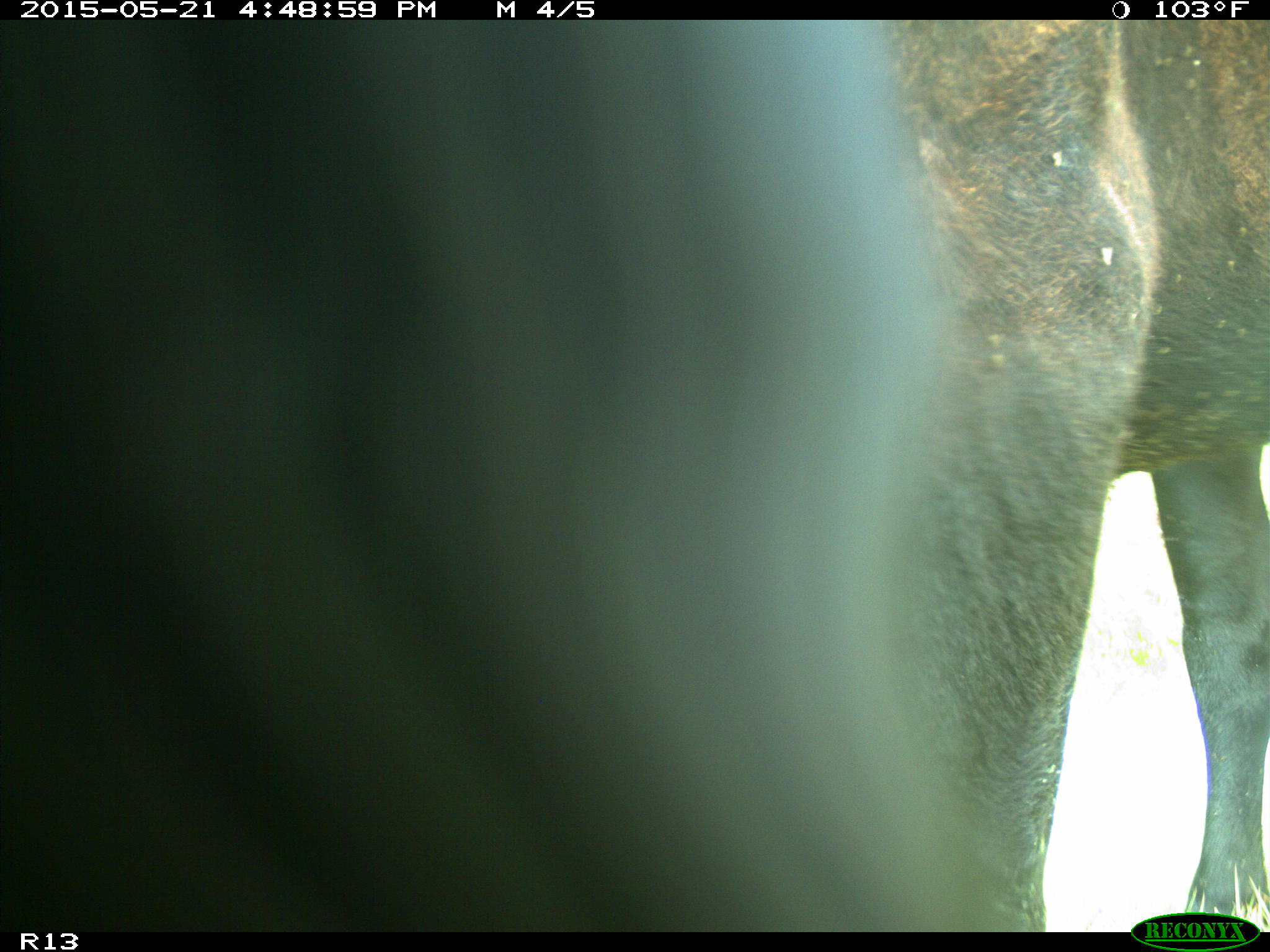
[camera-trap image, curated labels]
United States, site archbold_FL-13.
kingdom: Animalia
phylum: Chordata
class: Mammalia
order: Artiodactyla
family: Bovidae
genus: Bos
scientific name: Bos taurus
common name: domestic cow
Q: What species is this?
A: Bos taurus (domestic cow).